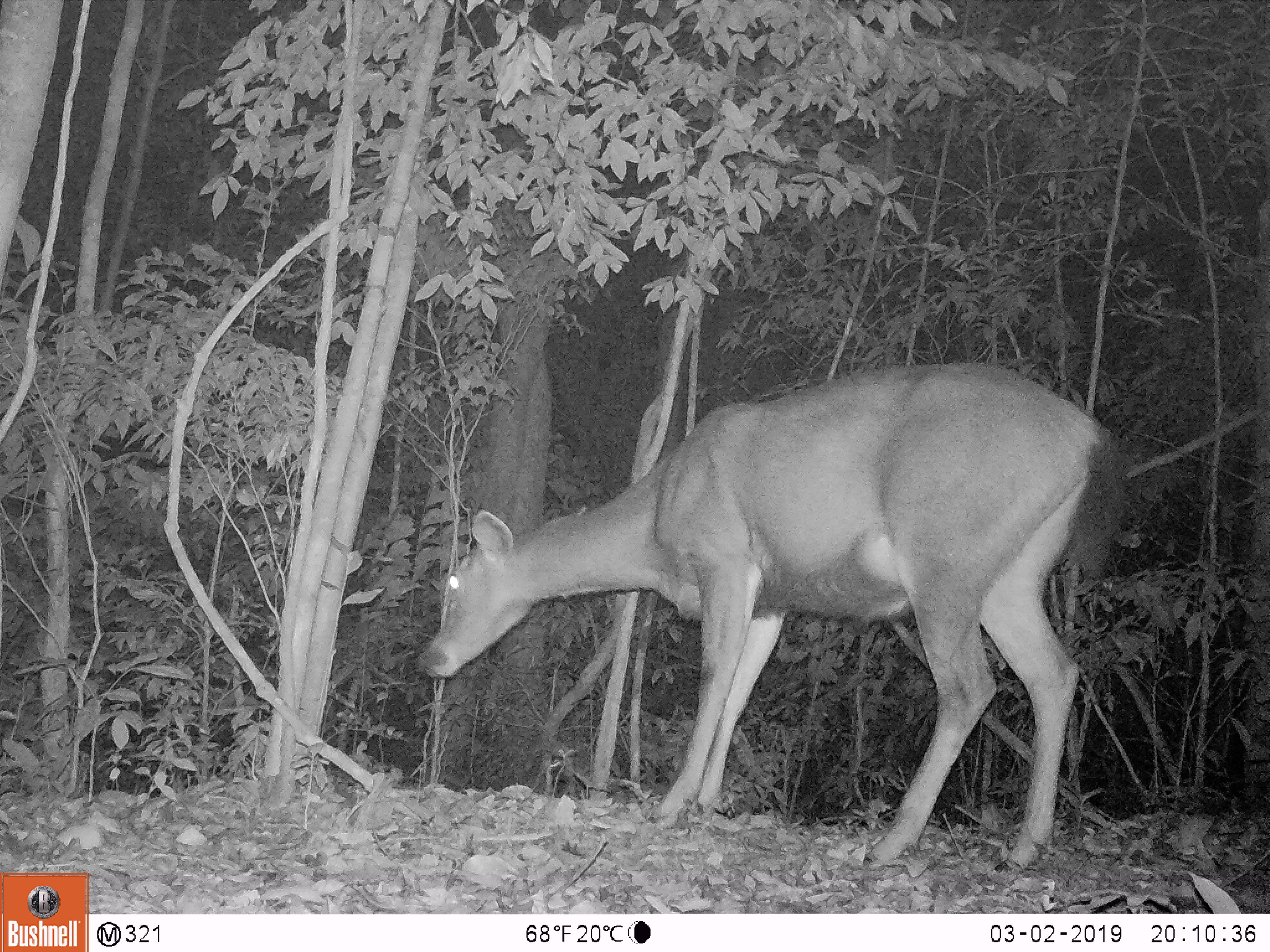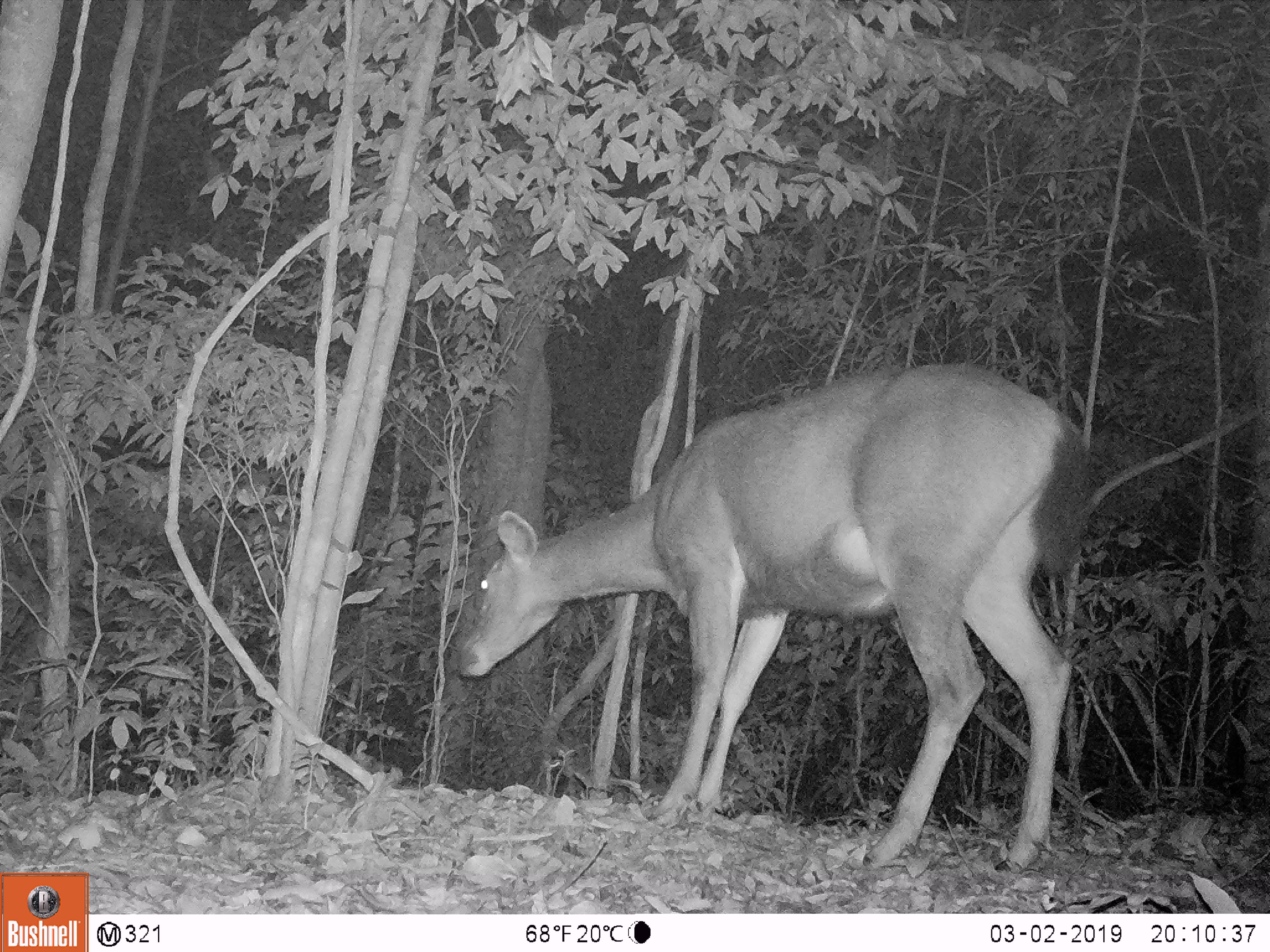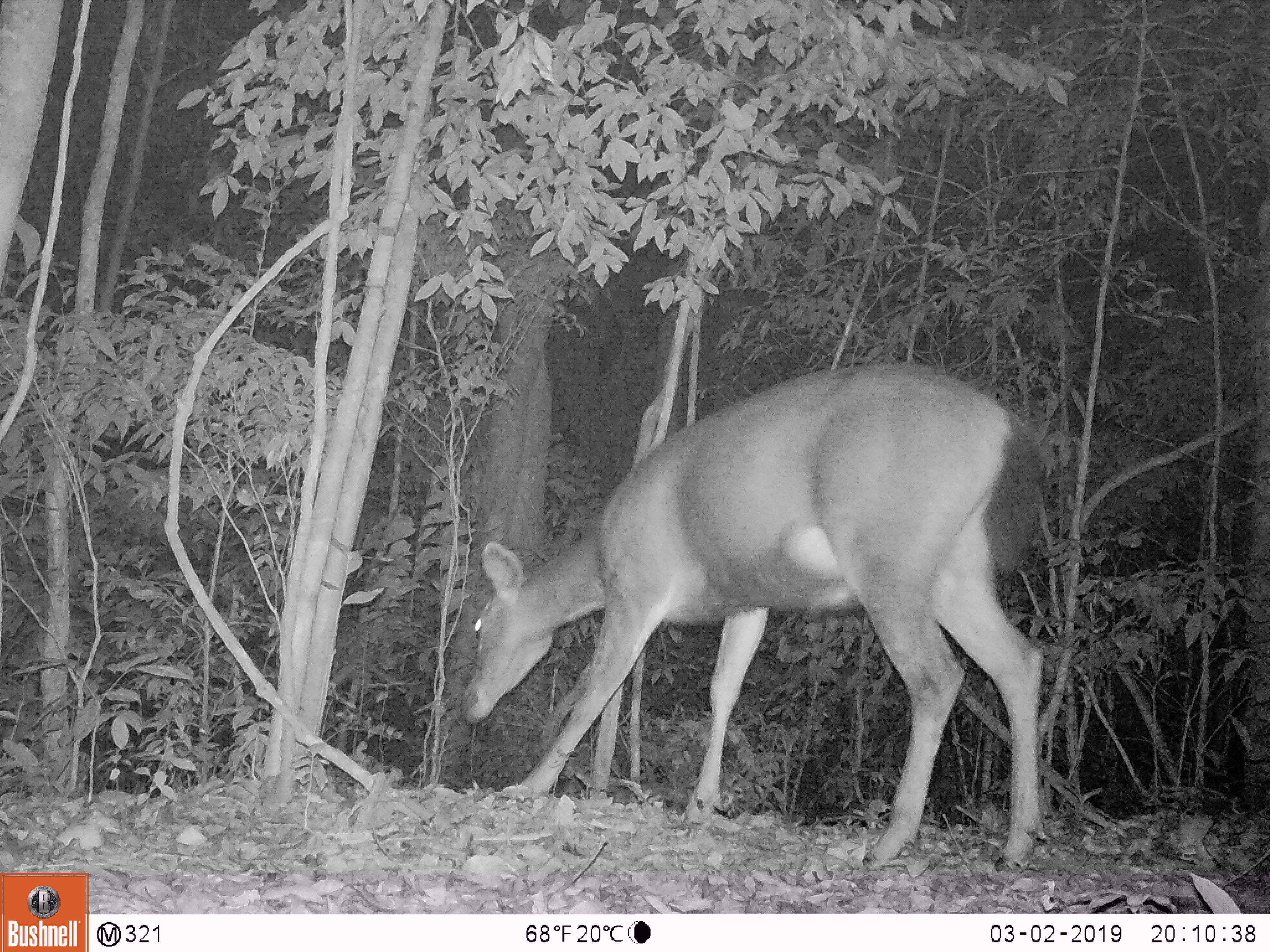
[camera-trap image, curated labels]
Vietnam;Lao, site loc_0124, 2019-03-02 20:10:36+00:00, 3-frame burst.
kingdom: Animalia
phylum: Chordata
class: Mammalia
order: Artiodactyla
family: Cervidae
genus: Rusa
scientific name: Rusa unicolor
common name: sambar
Sambar (Rusa unicolor). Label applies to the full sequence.